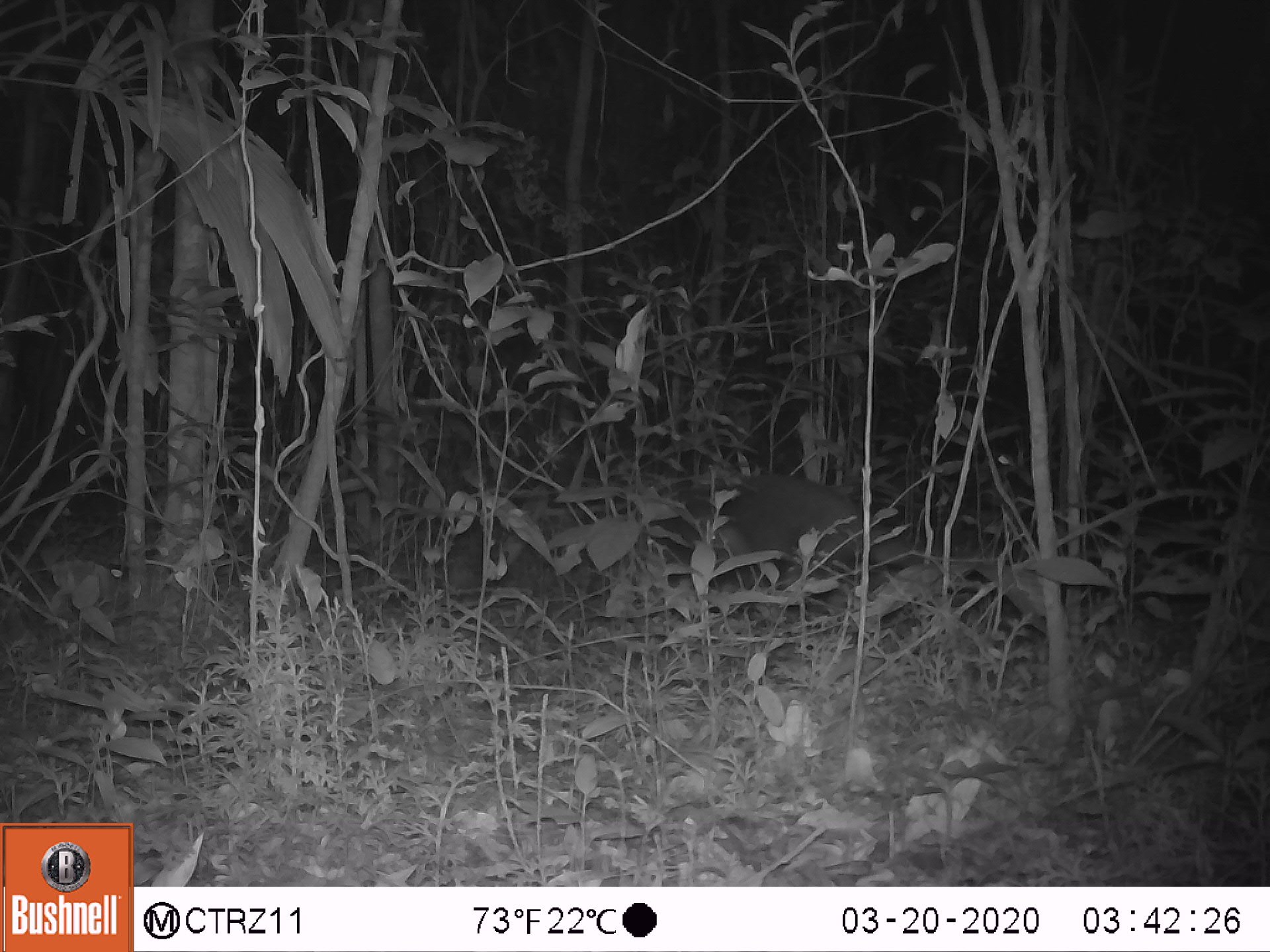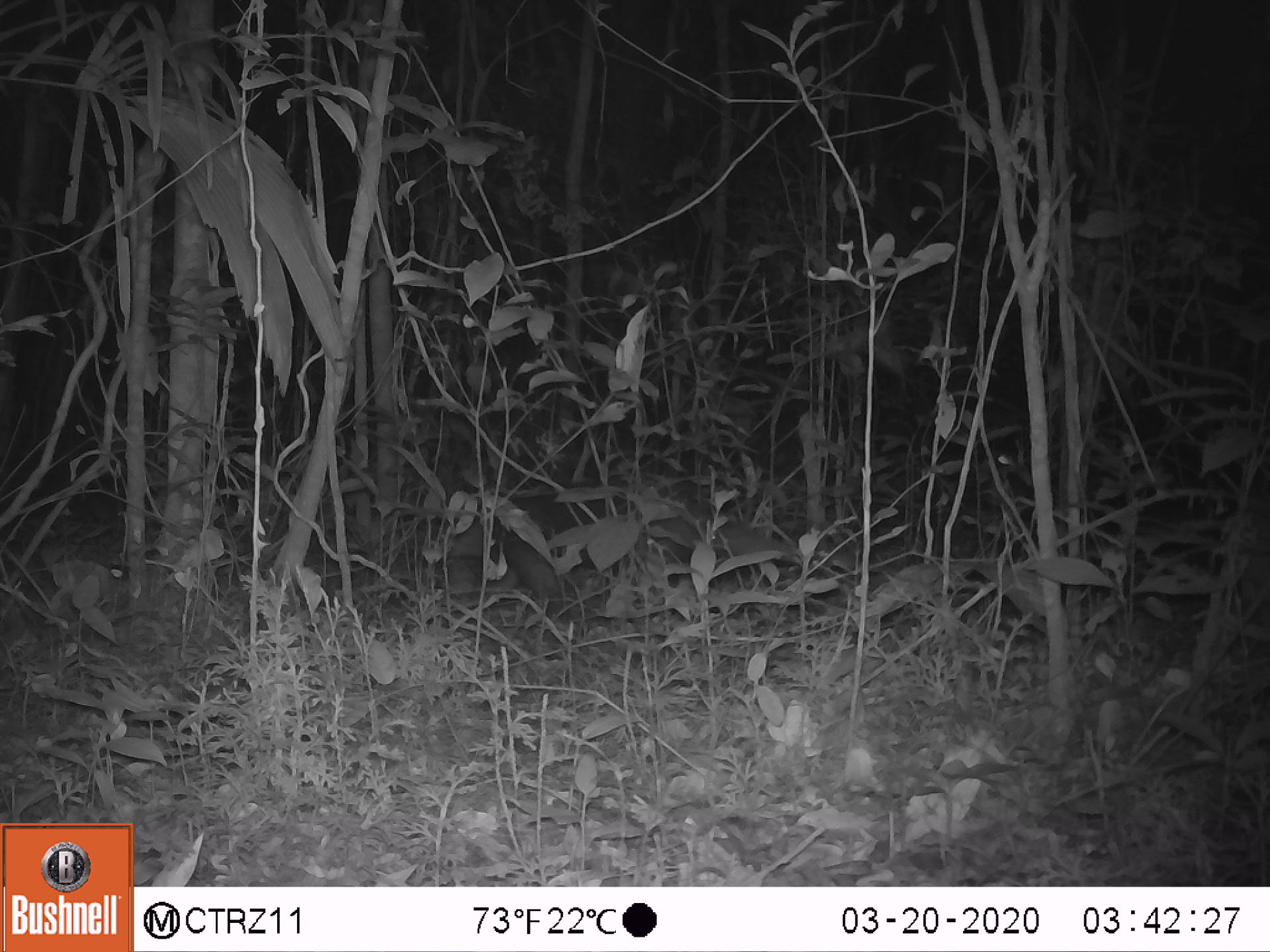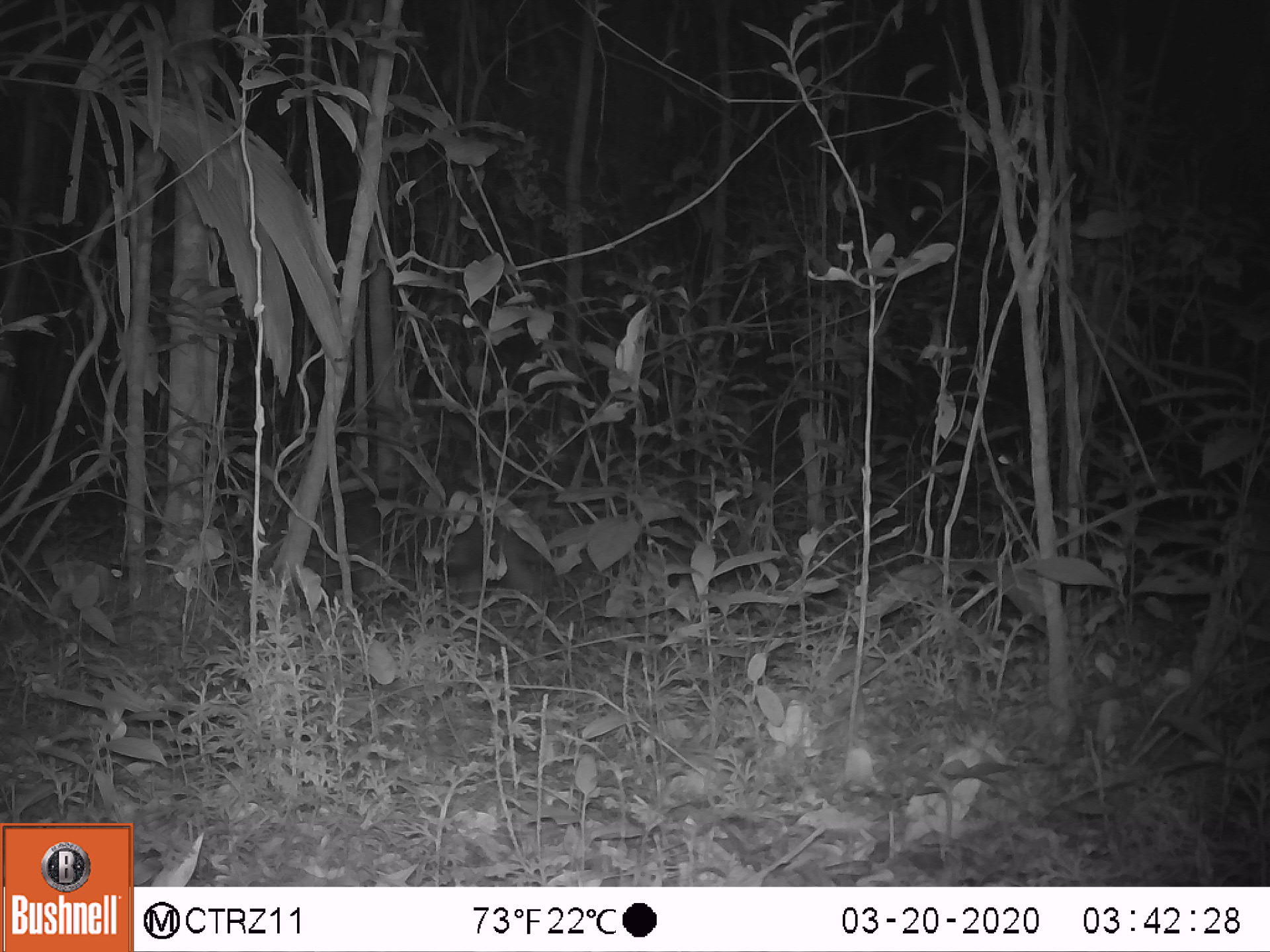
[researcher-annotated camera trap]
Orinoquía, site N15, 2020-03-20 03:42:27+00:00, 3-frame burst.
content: unidentified animal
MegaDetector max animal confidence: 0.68